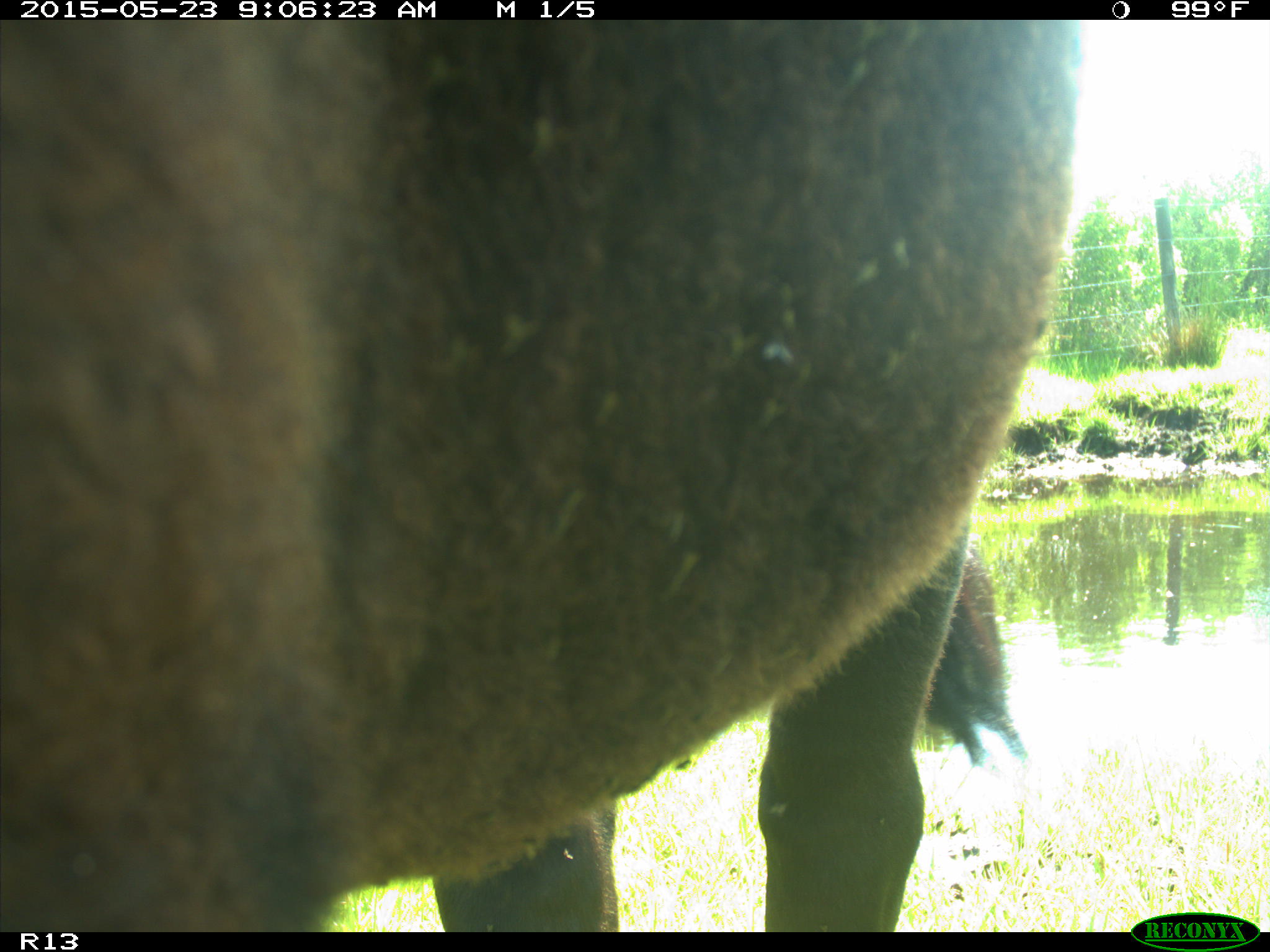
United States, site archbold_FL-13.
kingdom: Animalia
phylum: Chordata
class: Mammalia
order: Artiodactyla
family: Bovidae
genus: Bos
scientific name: Bos taurus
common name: domestic cow